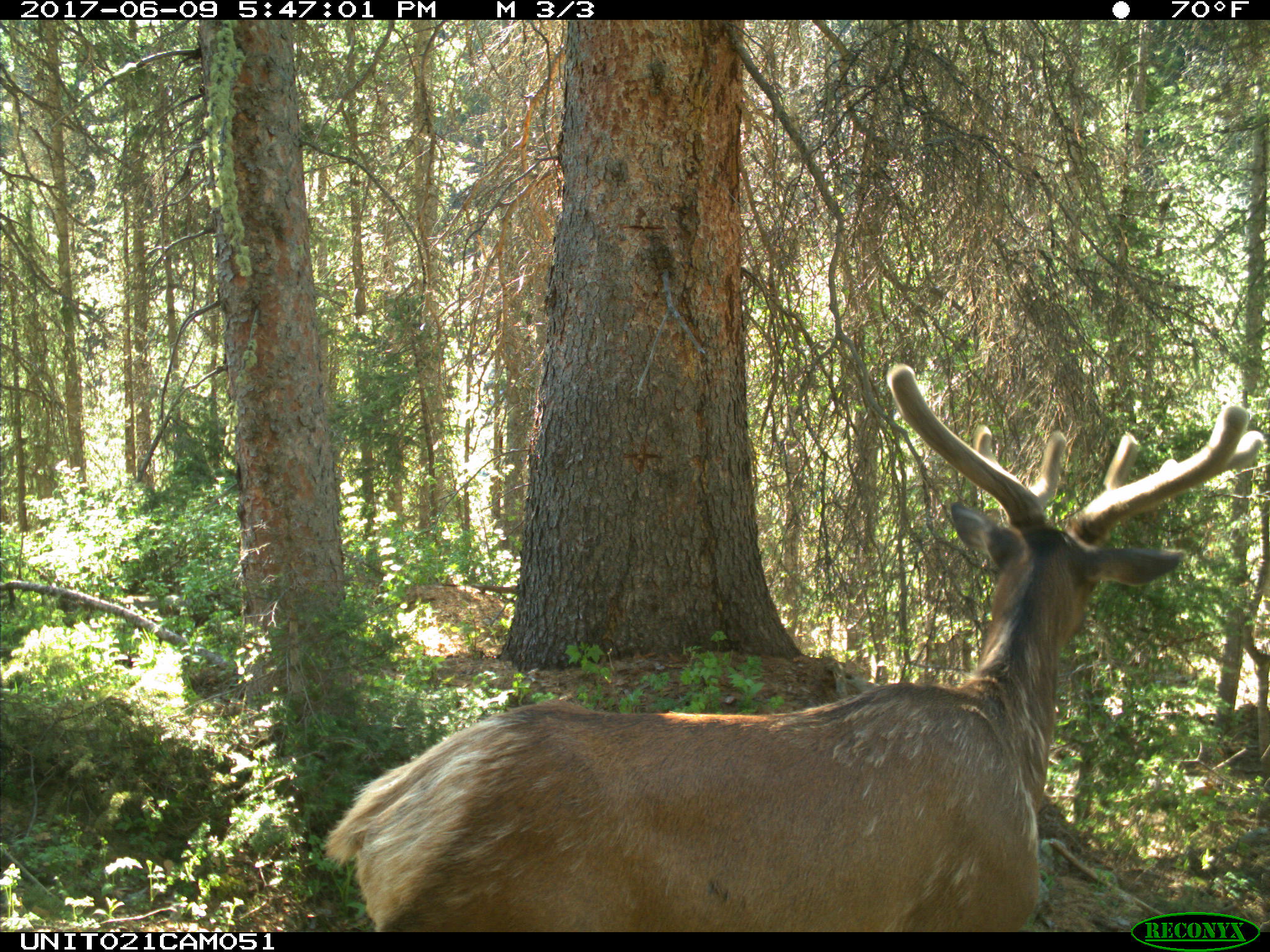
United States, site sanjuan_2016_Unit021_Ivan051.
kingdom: Animalia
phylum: Chordata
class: Mammalia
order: Artiodactyla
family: Cervidae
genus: Cervus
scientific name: Cervus elaphus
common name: red deer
Cervus elaphus (red deer).